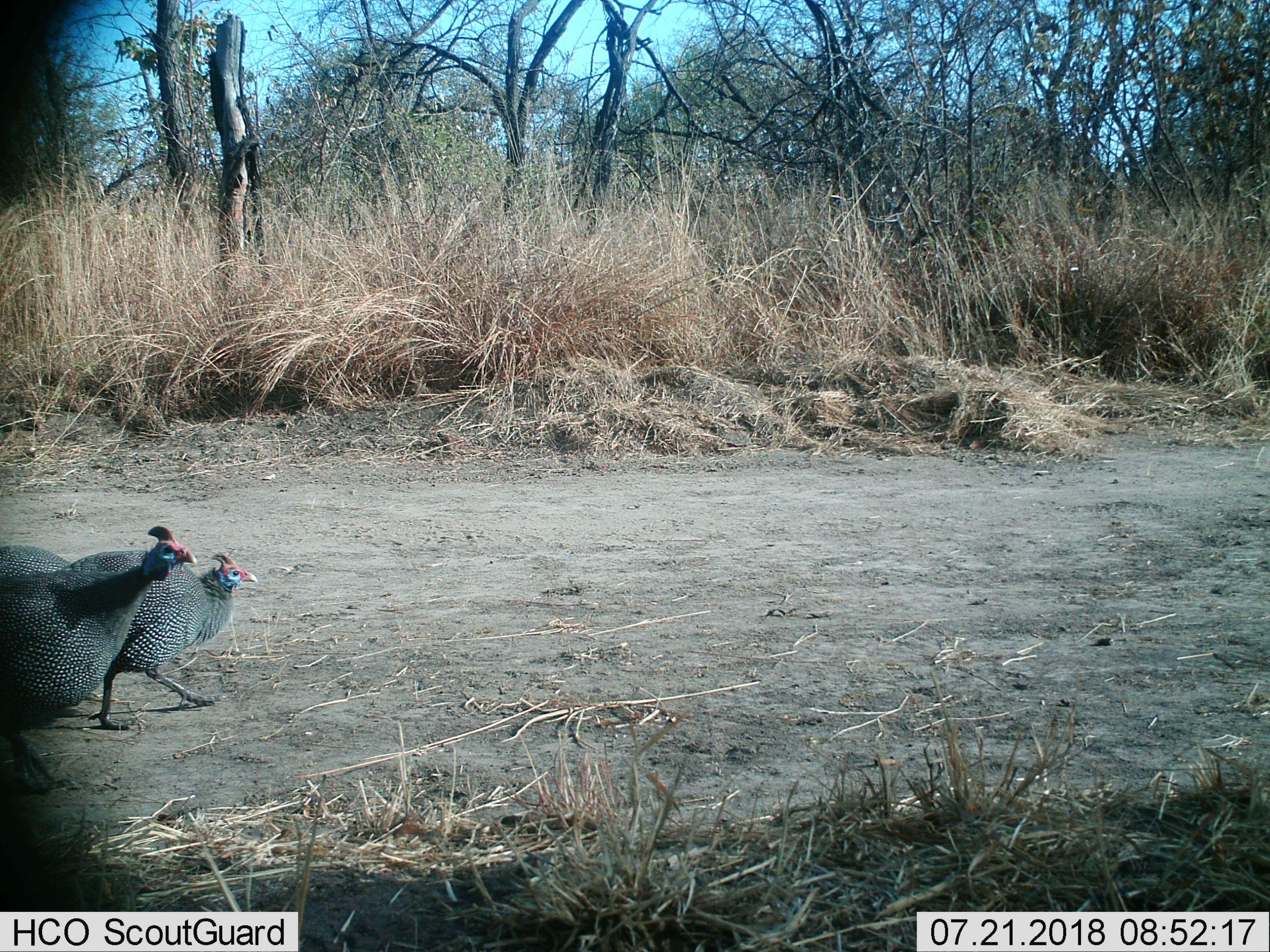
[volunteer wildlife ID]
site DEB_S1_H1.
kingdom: Animalia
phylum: Chordata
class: Aves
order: Galliformes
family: Numididae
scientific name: Numididae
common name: guineafowl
Guineafowl (Numididae), count 2. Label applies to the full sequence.